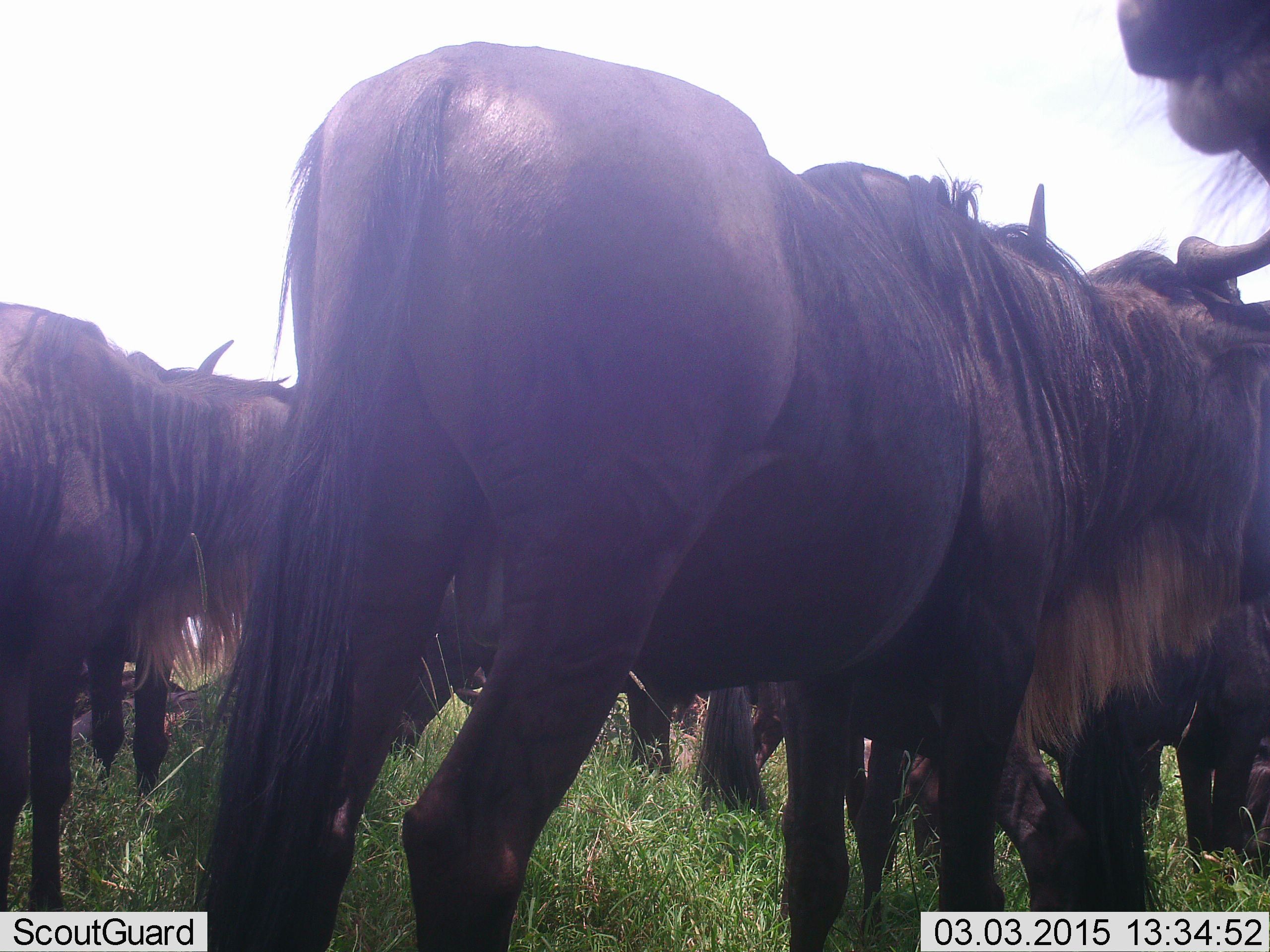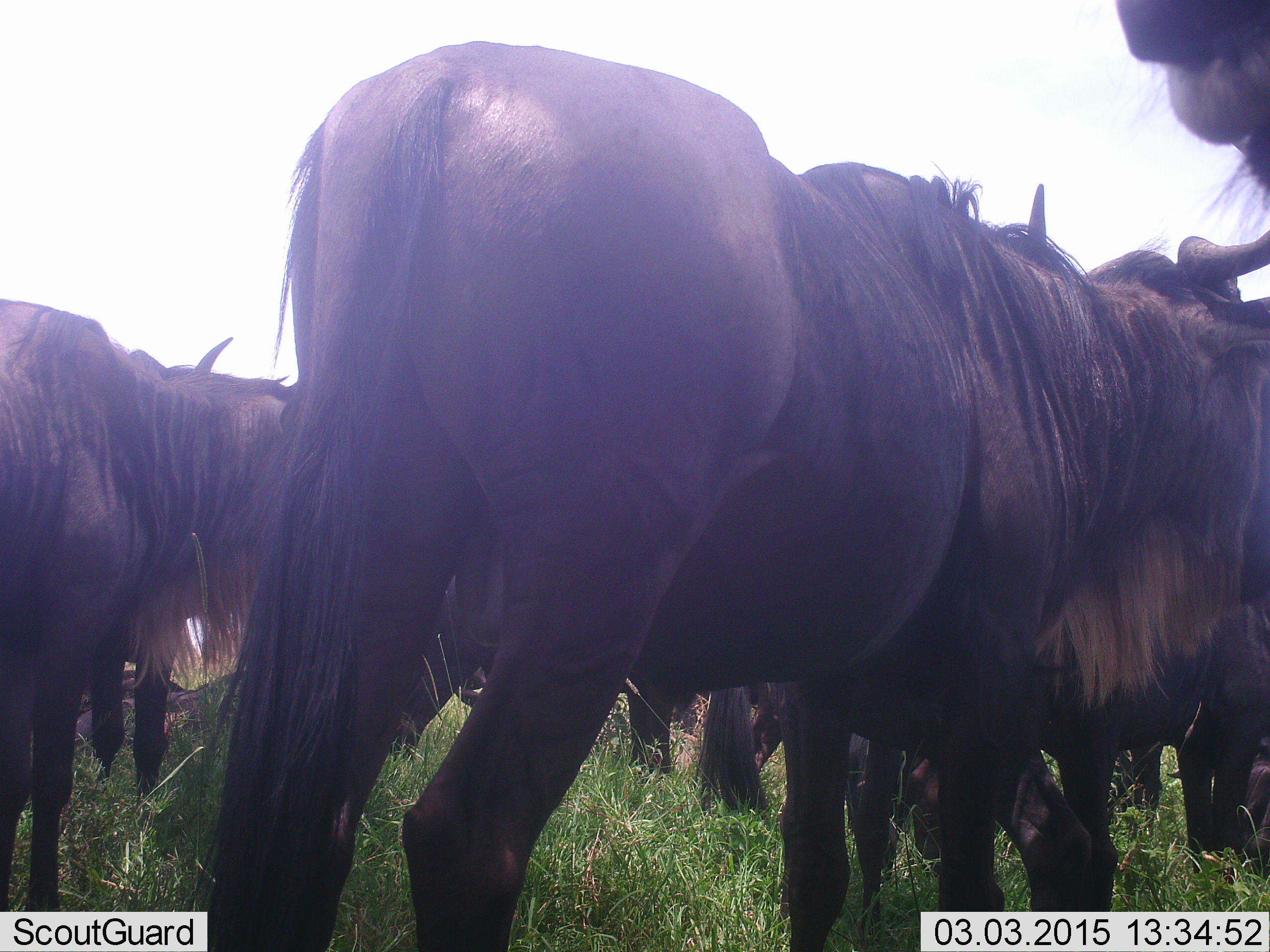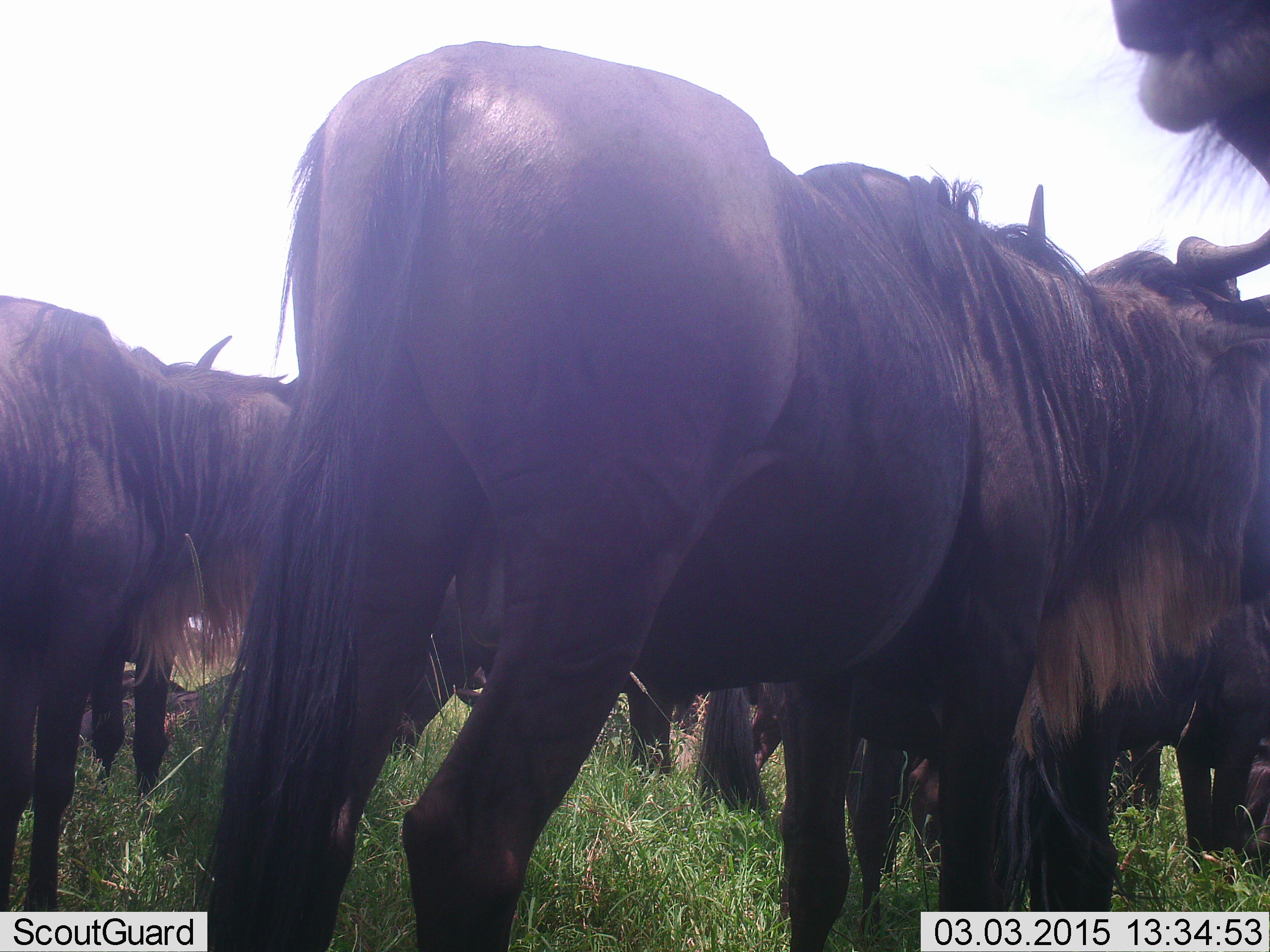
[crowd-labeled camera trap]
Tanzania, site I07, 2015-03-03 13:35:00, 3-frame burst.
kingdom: Animalia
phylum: Chordata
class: Mammalia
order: Artiodactyla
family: Bovidae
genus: Connochaetes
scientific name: Connochaetes taurinus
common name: blue wildebeest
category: wildebeest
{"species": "wildebeest (blue wildebeest) (Connochaetes taurinus)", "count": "6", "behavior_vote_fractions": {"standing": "100%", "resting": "10%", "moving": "0%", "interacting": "10%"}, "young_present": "0%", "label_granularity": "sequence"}